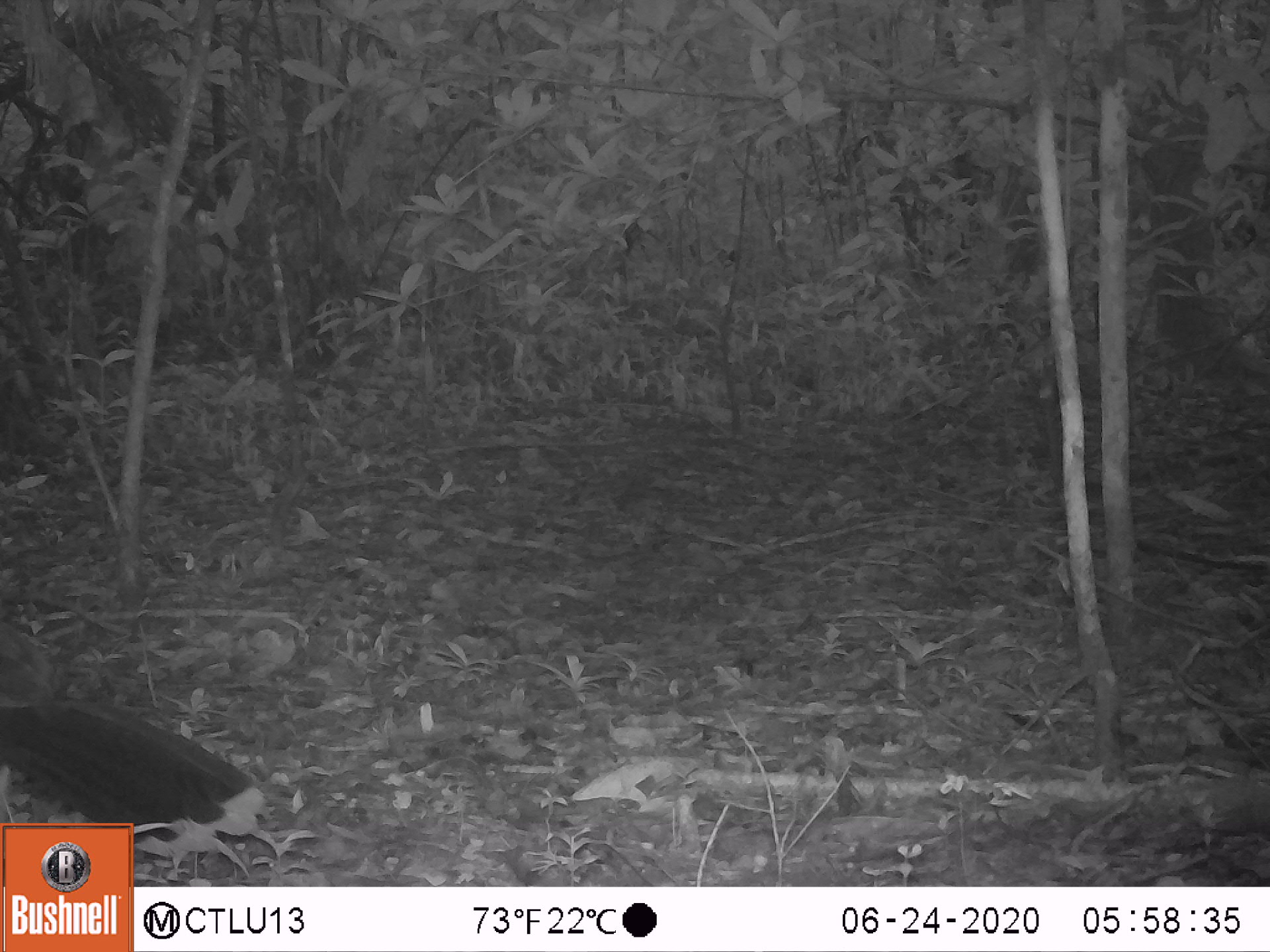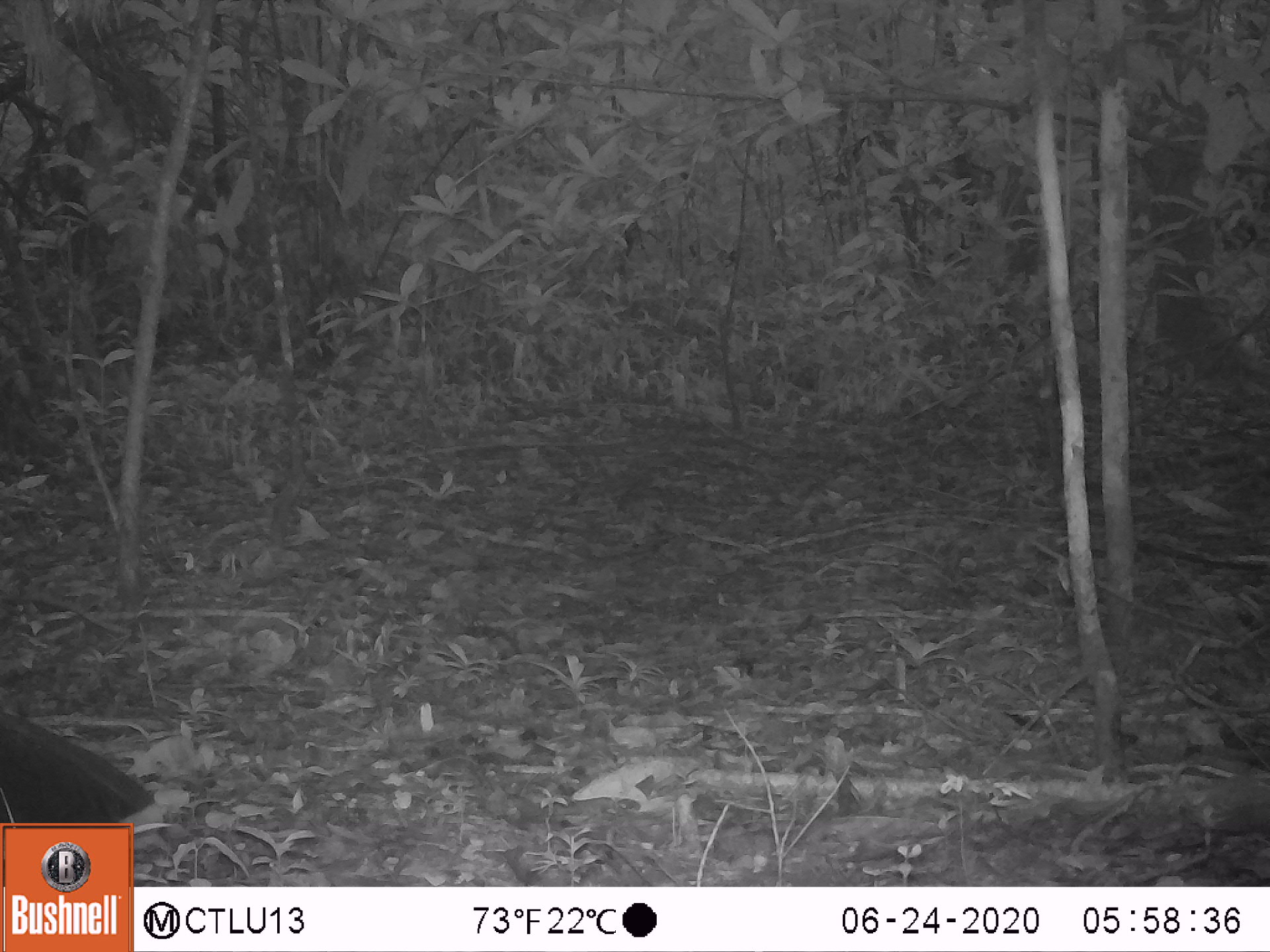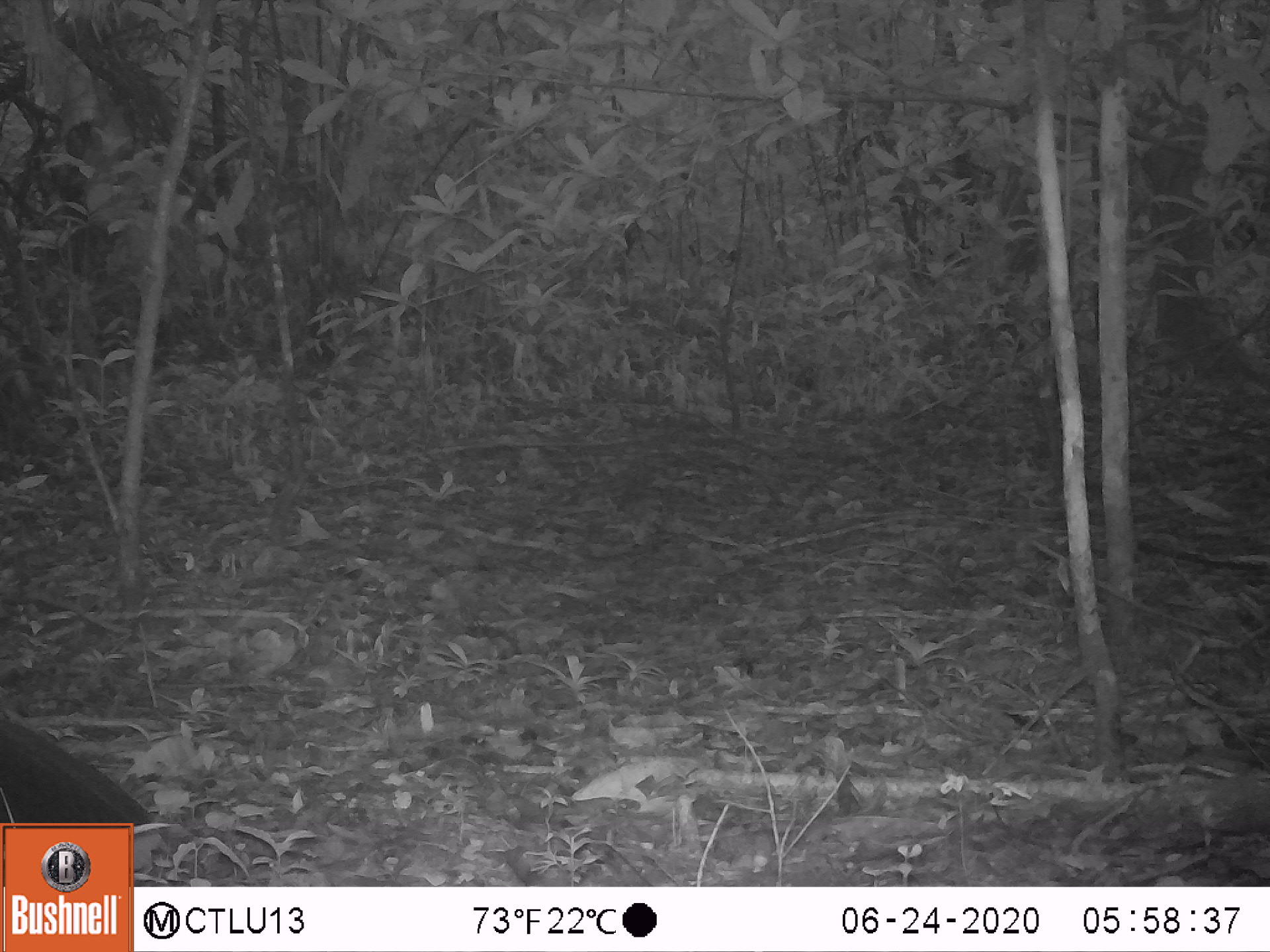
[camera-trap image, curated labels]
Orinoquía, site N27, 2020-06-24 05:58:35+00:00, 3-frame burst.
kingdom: Animalia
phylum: Chordata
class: Aves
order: Galliformes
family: Cracidae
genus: Mitu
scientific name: Mitu salvini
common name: salvin's currasow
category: salvins curassow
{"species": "salvins curassow (salvin's currasow) (Mitu salvini)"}